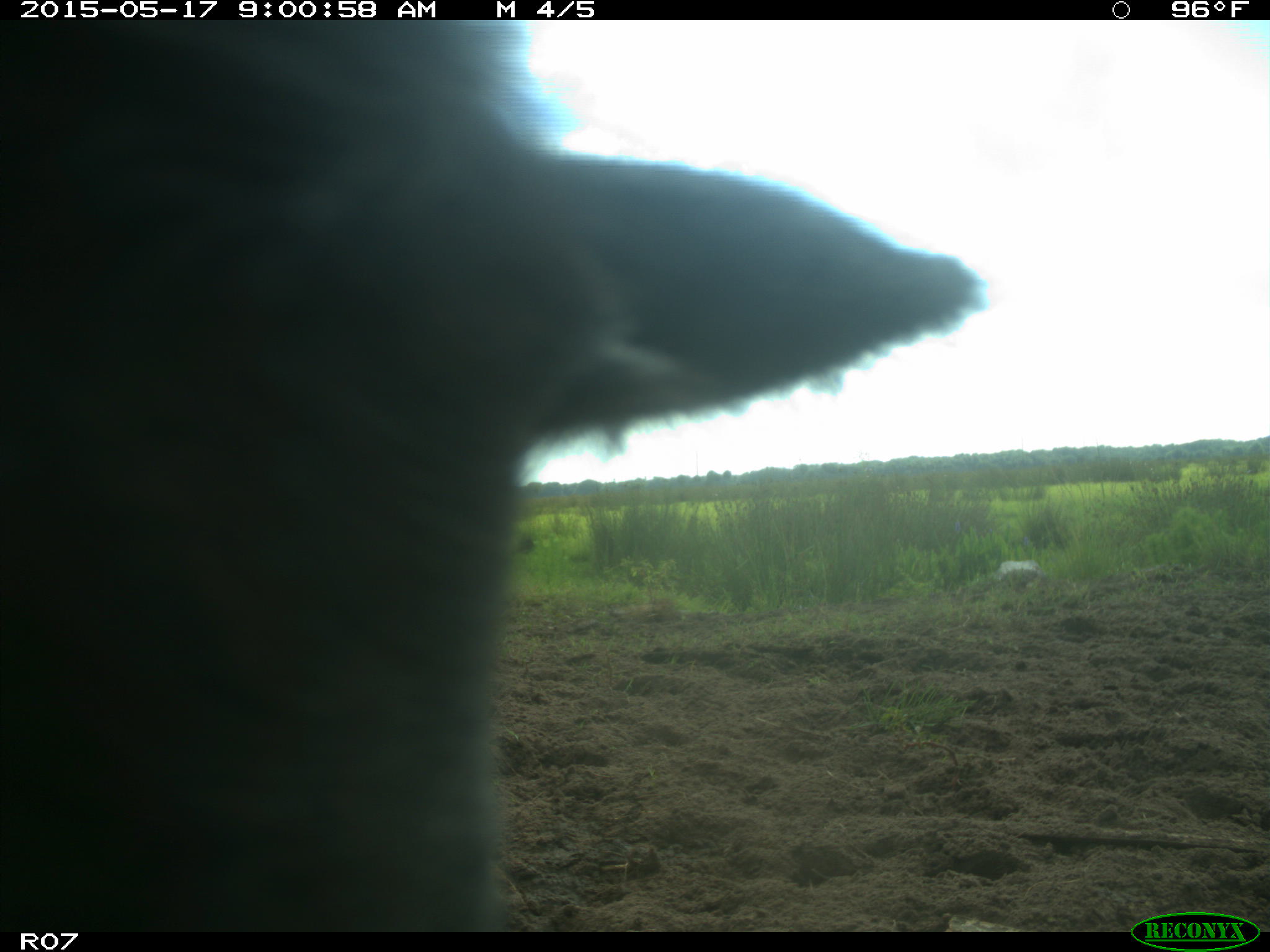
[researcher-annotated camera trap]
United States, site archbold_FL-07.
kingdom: Animalia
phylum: Chordata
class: Mammalia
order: Artiodactyla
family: Bovidae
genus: Bos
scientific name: Bos taurus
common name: domestic cow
Bos taurus (domestic cow).